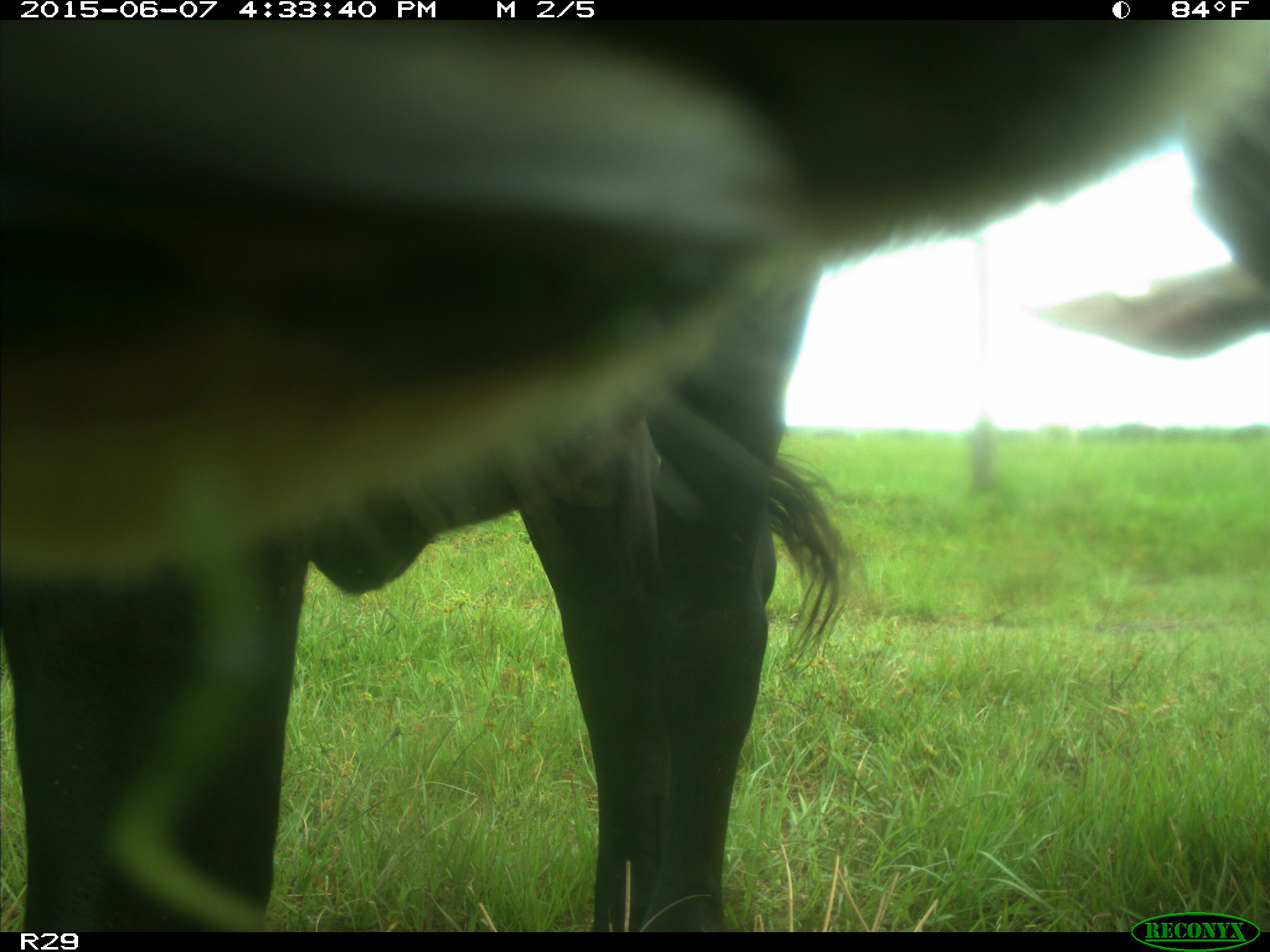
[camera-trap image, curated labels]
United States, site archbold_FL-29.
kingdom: Animalia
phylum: Chordata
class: Mammalia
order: Artiodactyla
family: Bovidae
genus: Bos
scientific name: Bos taurus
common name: domestic cow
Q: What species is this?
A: Bos taurus (domestic cow).